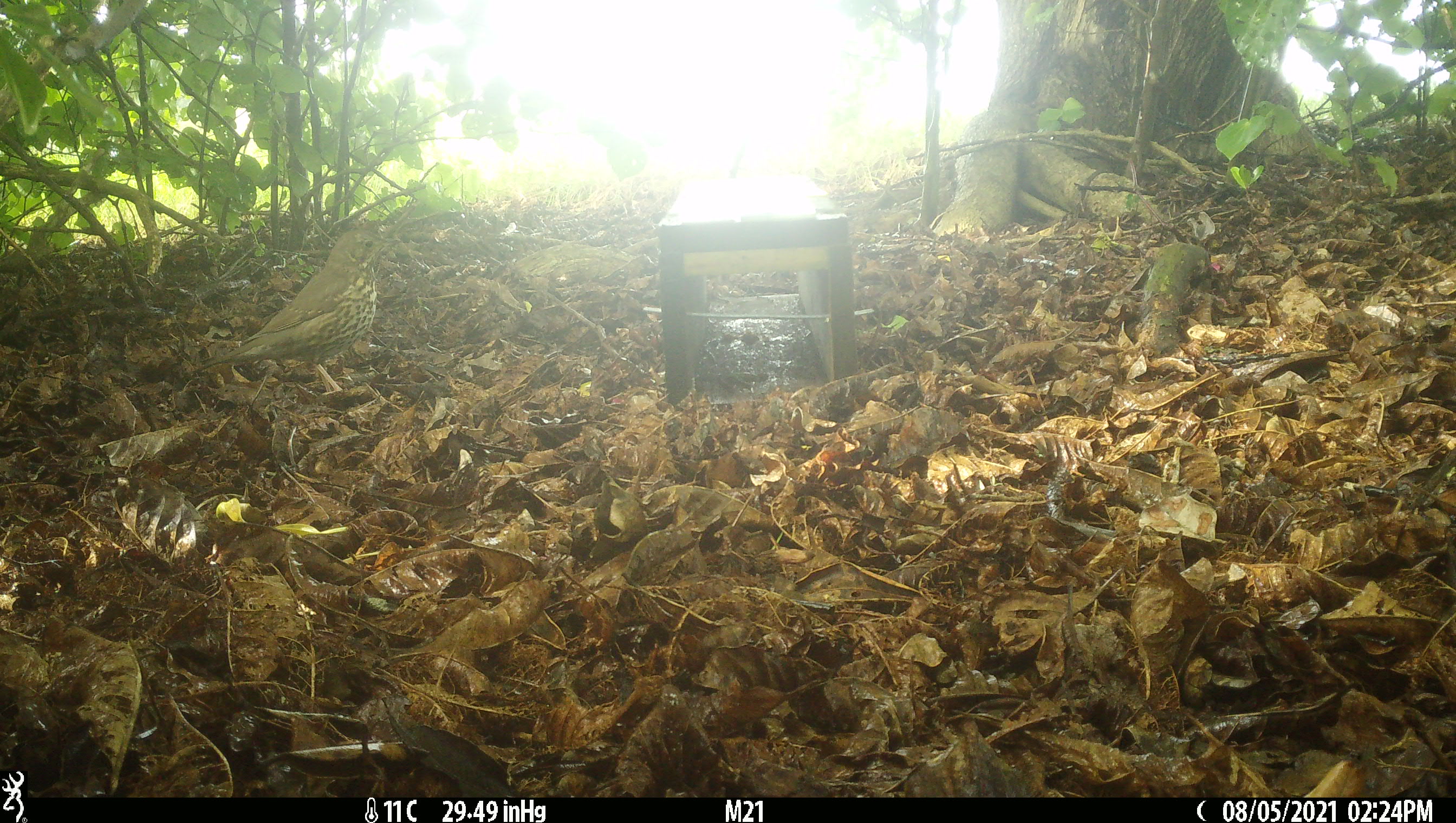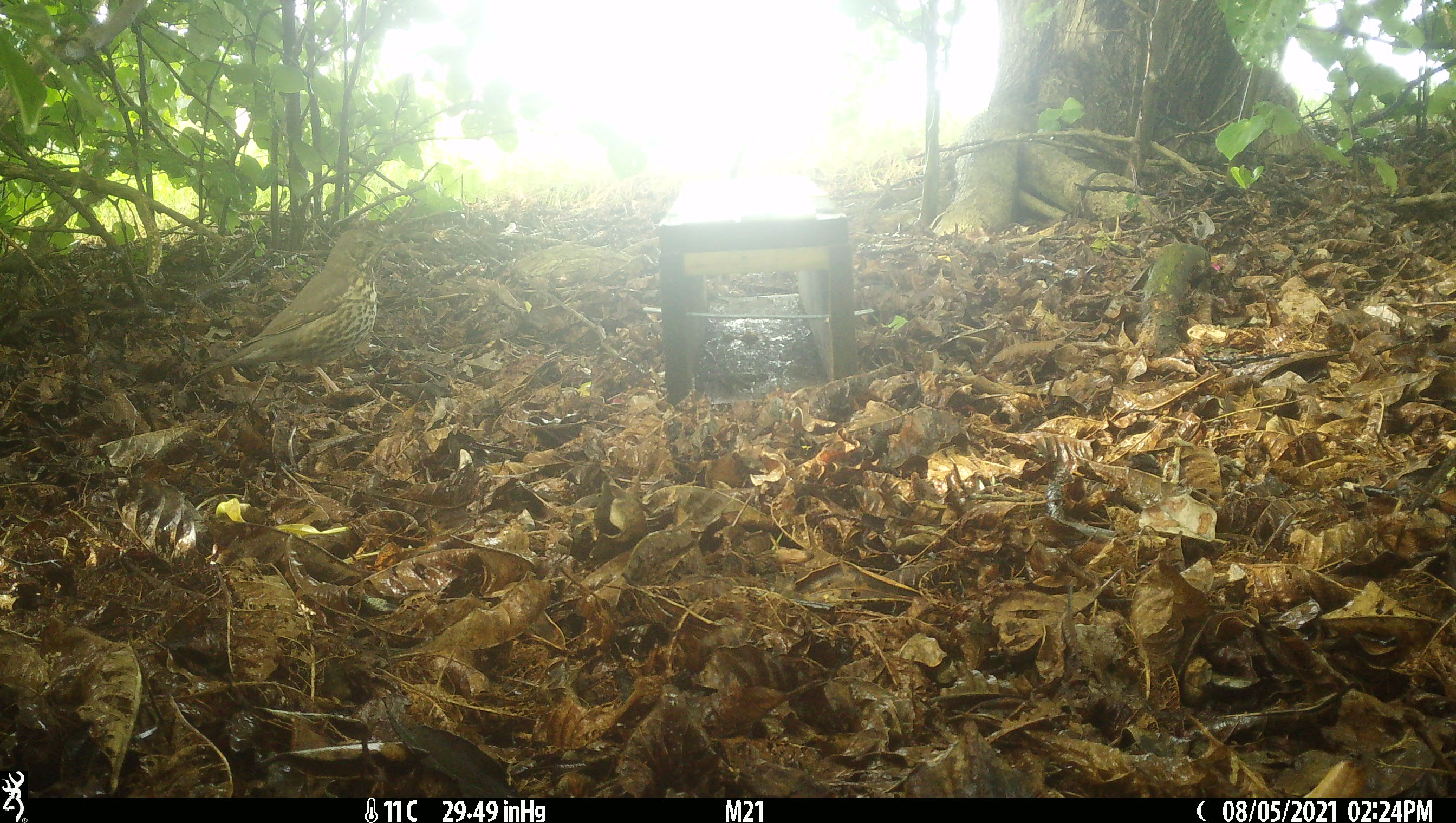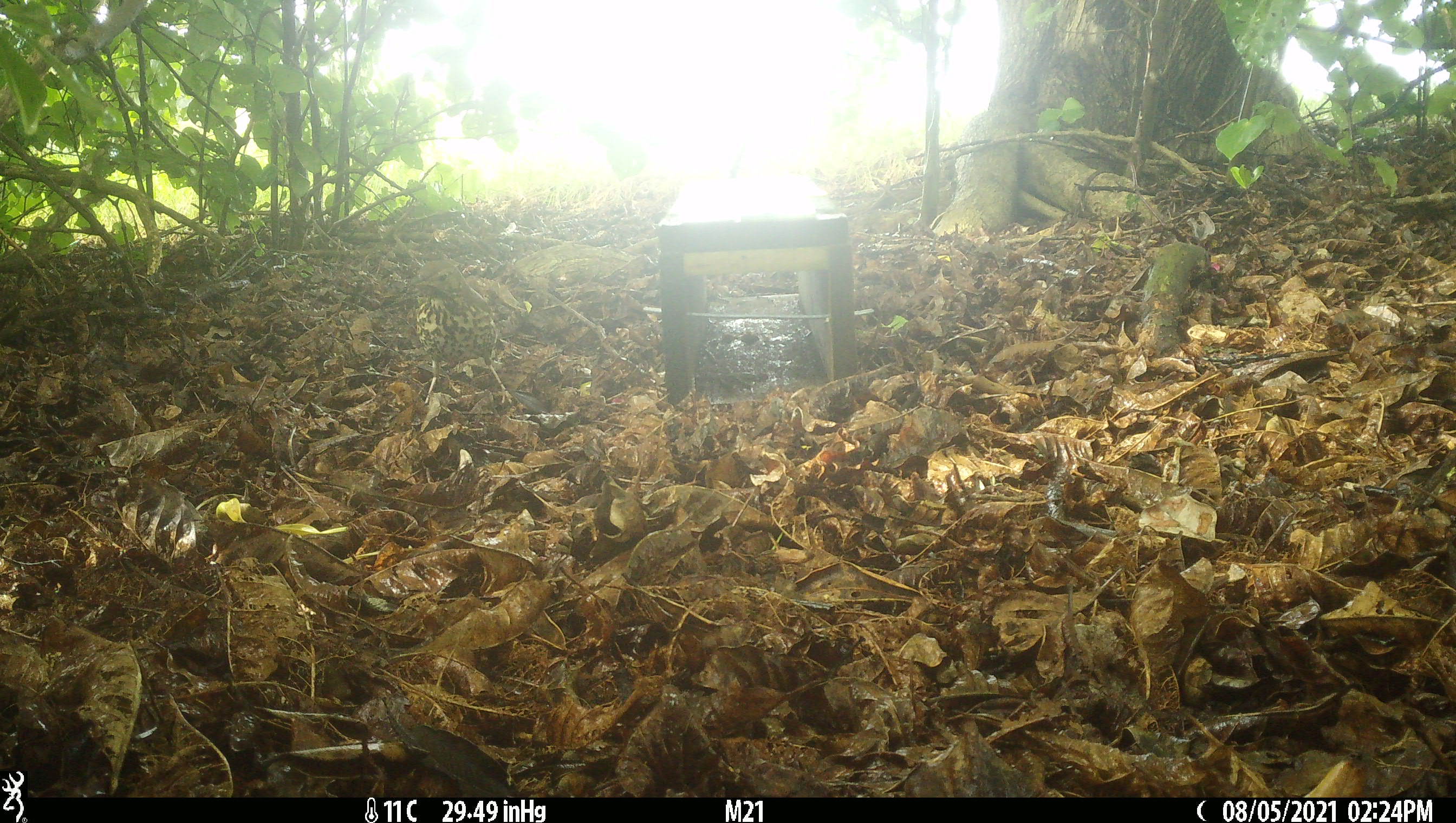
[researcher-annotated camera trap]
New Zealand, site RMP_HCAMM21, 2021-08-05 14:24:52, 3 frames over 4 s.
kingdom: Animalia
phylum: Chordata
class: Aves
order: Passeriformes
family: Turdidae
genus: Turdus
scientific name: Turdus philomelos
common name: song thrush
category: thrush